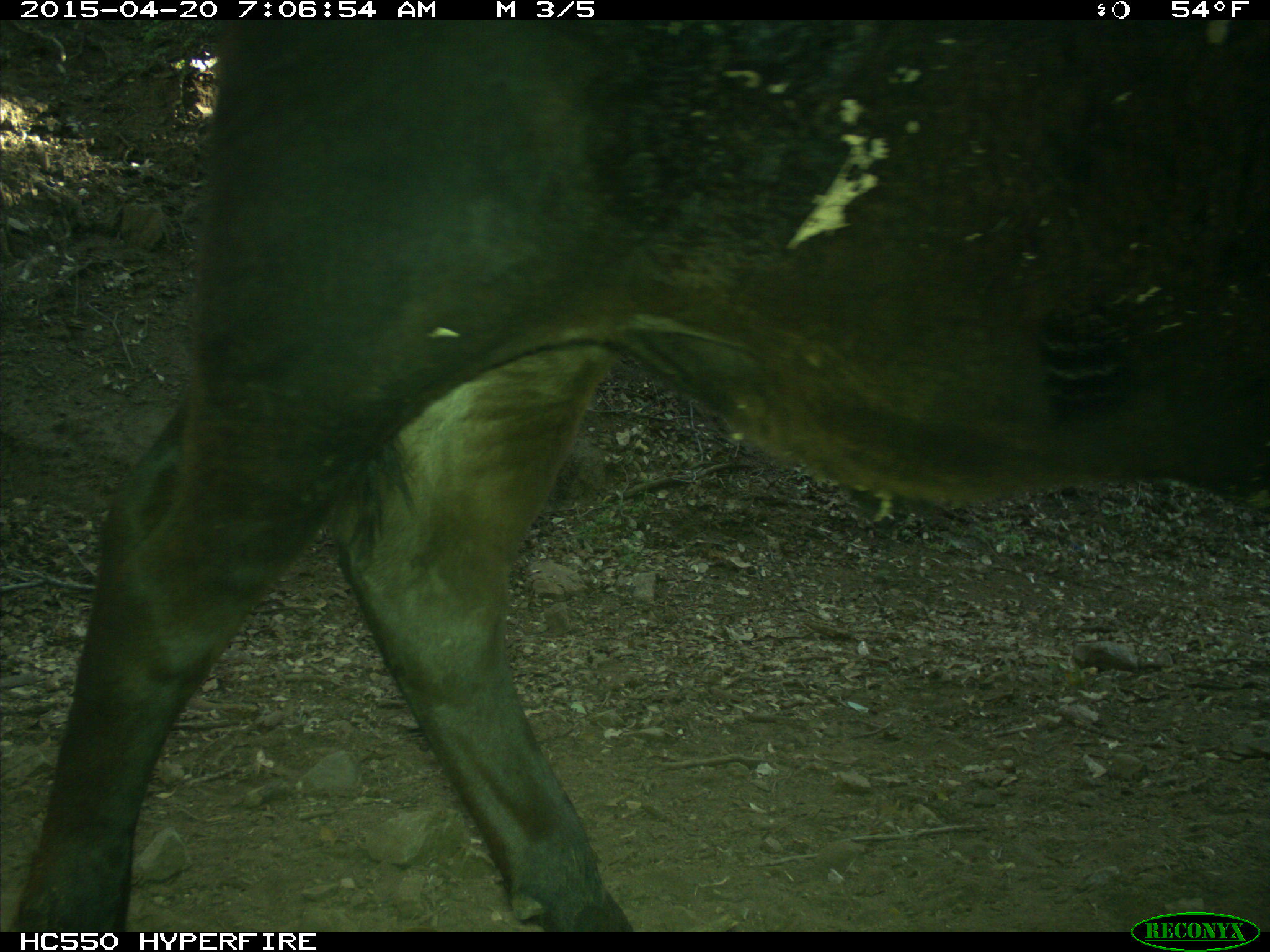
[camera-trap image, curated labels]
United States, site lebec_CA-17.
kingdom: Animalia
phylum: Chordata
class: Mammalia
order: Artiodactyla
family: Bovidae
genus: Bos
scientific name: Bos taurus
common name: domestic cow